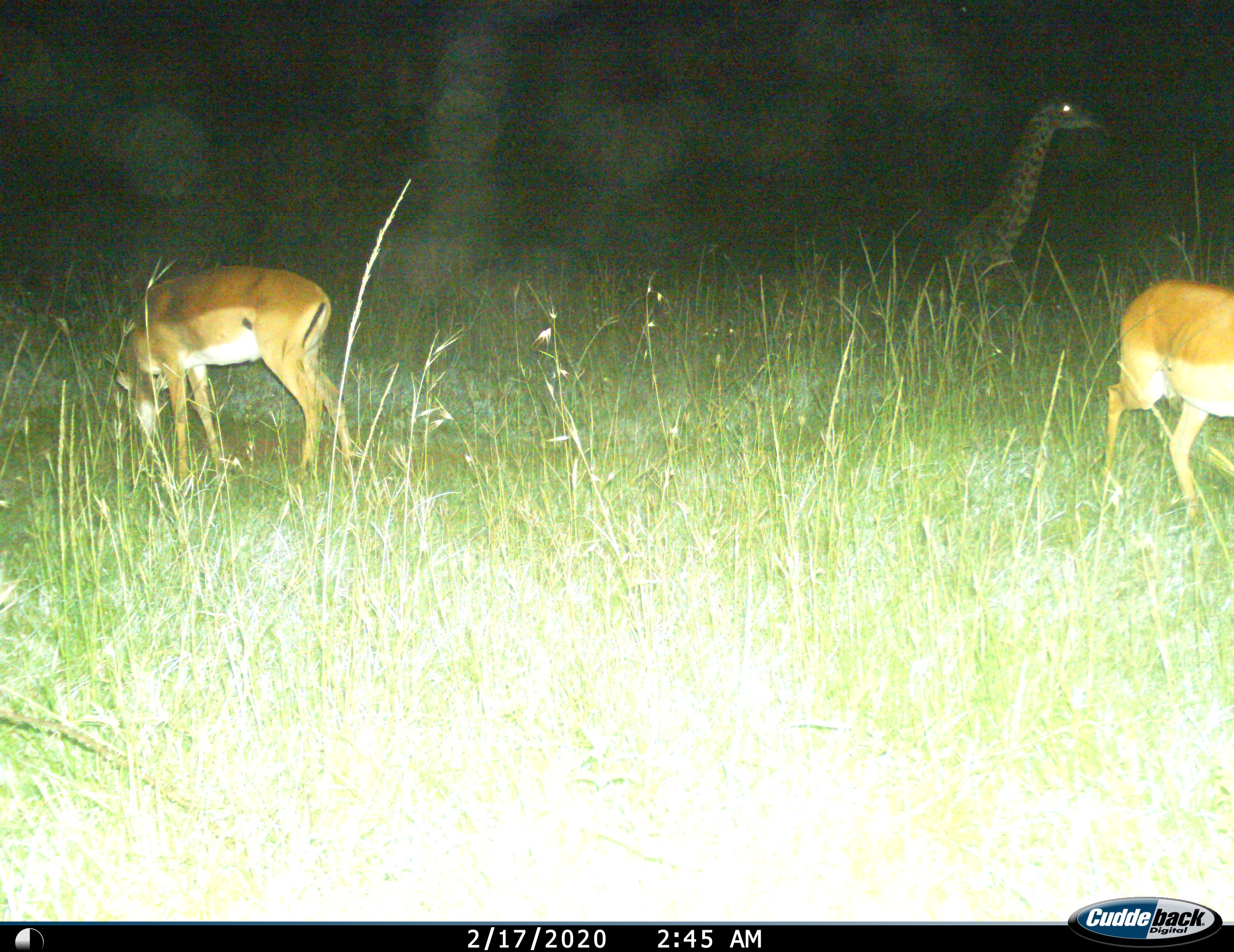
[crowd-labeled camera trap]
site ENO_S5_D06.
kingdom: Animalia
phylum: Chordata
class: Mammalia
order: Artiodactyla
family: Giraffidae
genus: Giraffa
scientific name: Giraffa camelopardalis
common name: giraffe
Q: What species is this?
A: Giraffe (Giraffa camelopardalis).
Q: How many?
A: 1.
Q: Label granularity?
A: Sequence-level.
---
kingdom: Animalia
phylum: Chordata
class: Mammalia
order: Artiodactyla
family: Bovidae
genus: Aepyceros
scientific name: Aepyceros melampus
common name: impala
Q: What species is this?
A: Impala (Aepyceros melampus).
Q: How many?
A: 2.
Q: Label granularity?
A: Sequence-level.